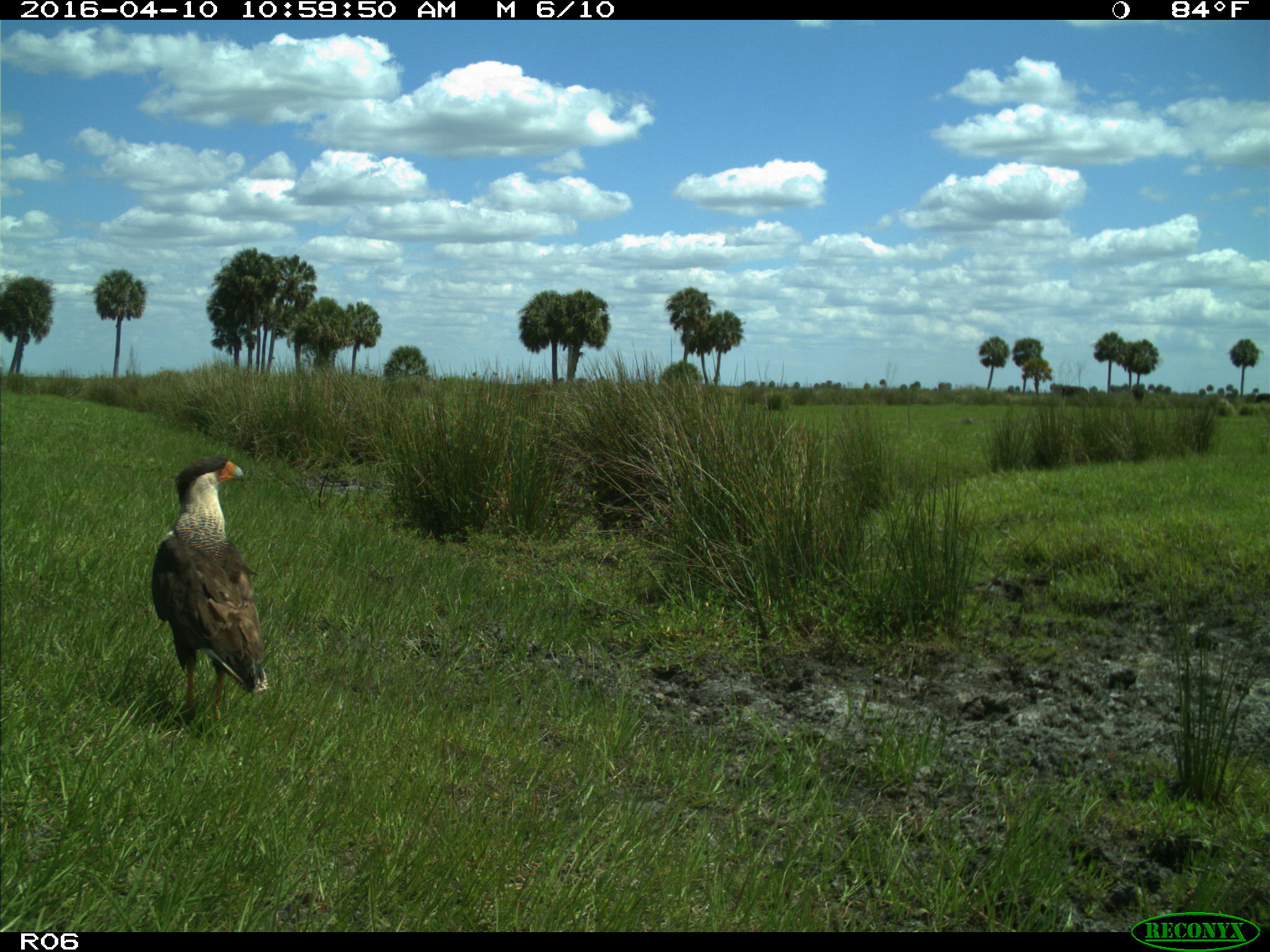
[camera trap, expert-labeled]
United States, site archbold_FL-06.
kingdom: Animalia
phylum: Chordata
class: Aves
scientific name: Aves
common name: birds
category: unidentified bird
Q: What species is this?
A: Unidentified bird (birds) (Aves).